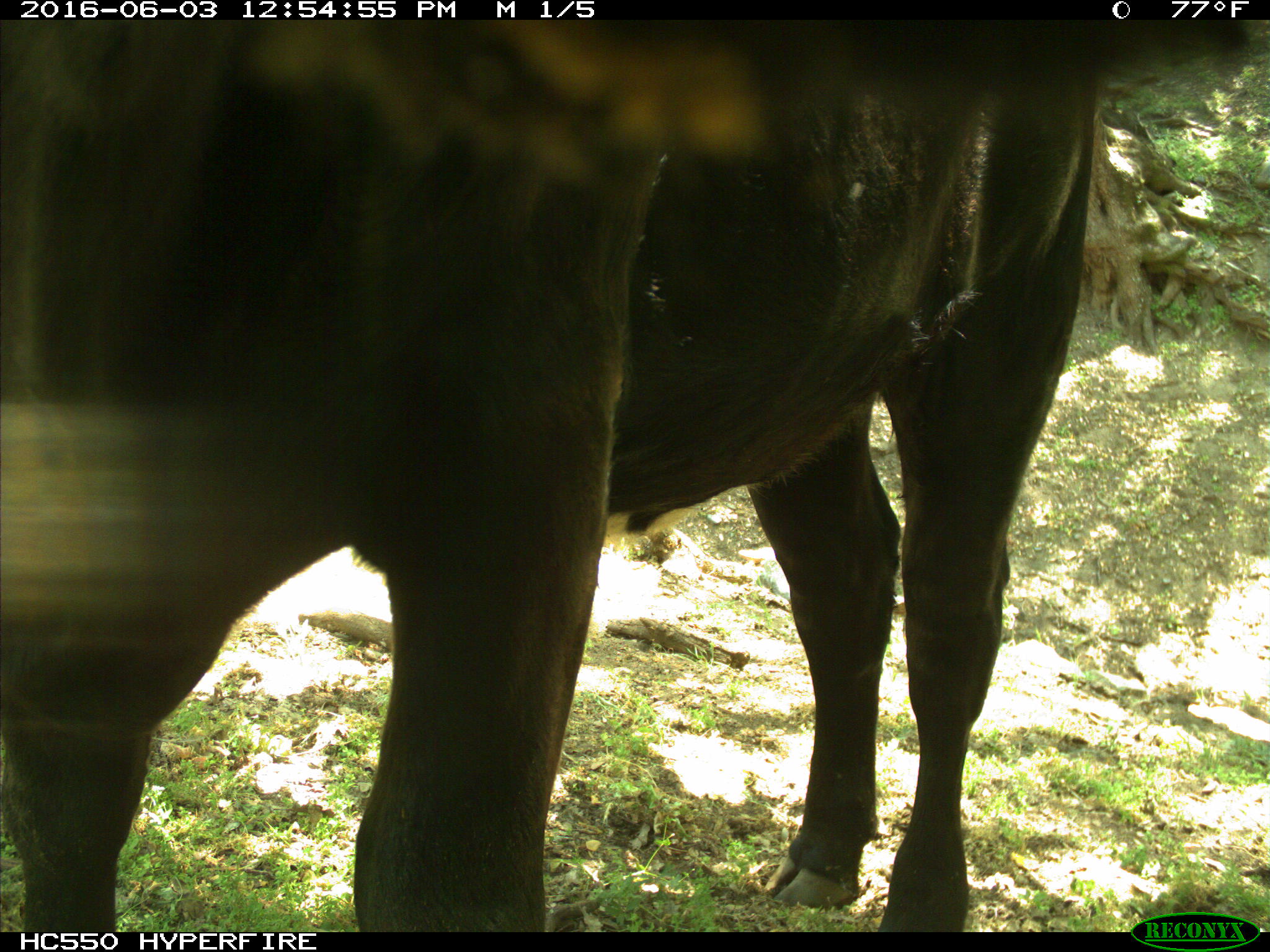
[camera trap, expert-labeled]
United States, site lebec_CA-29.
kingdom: Animalia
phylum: Chordata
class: Mammalia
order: Artiodactyla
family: Bovidae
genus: Bos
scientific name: Bos taurus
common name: domestic cow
Bos taurus (domestic cow).